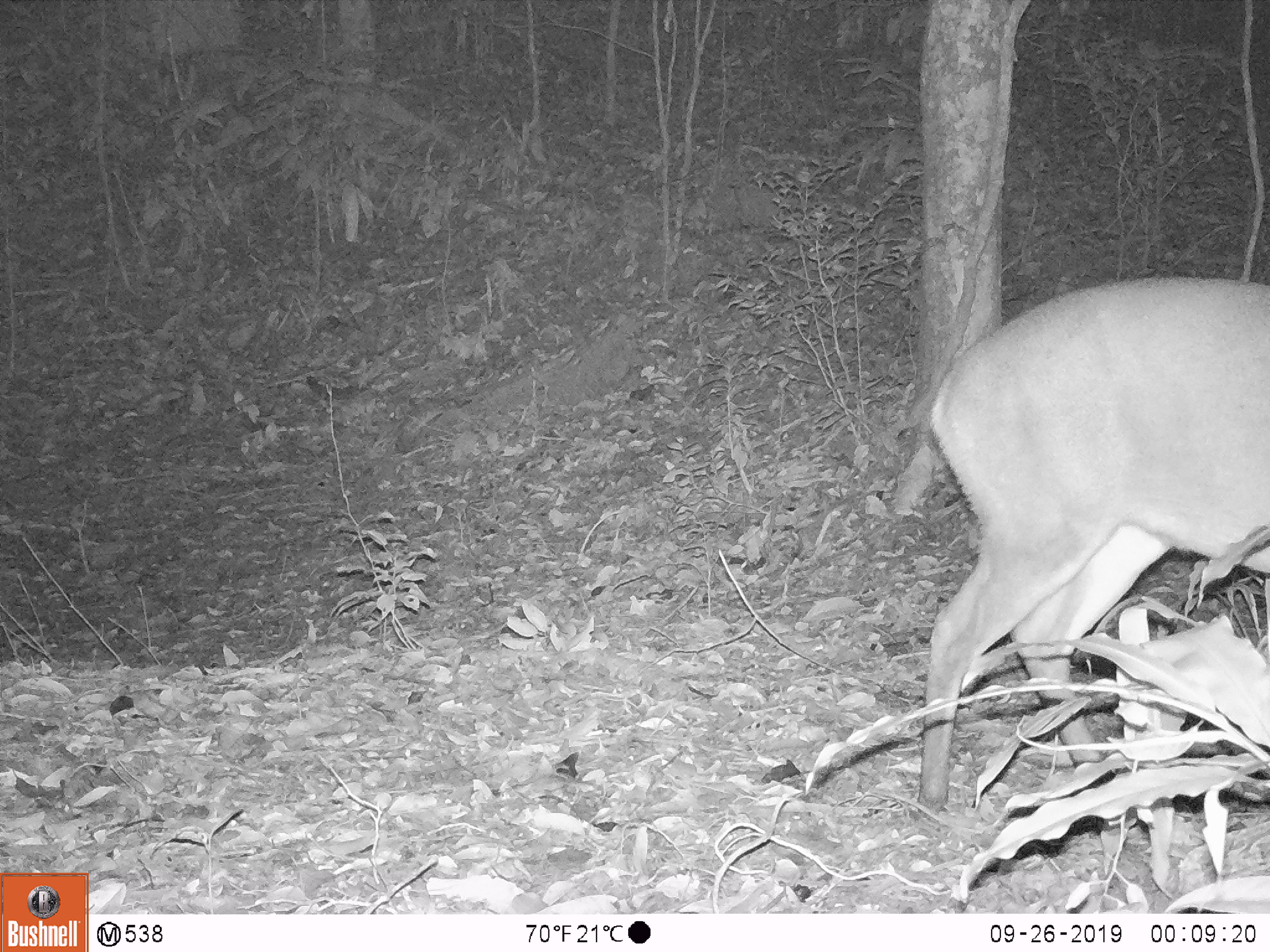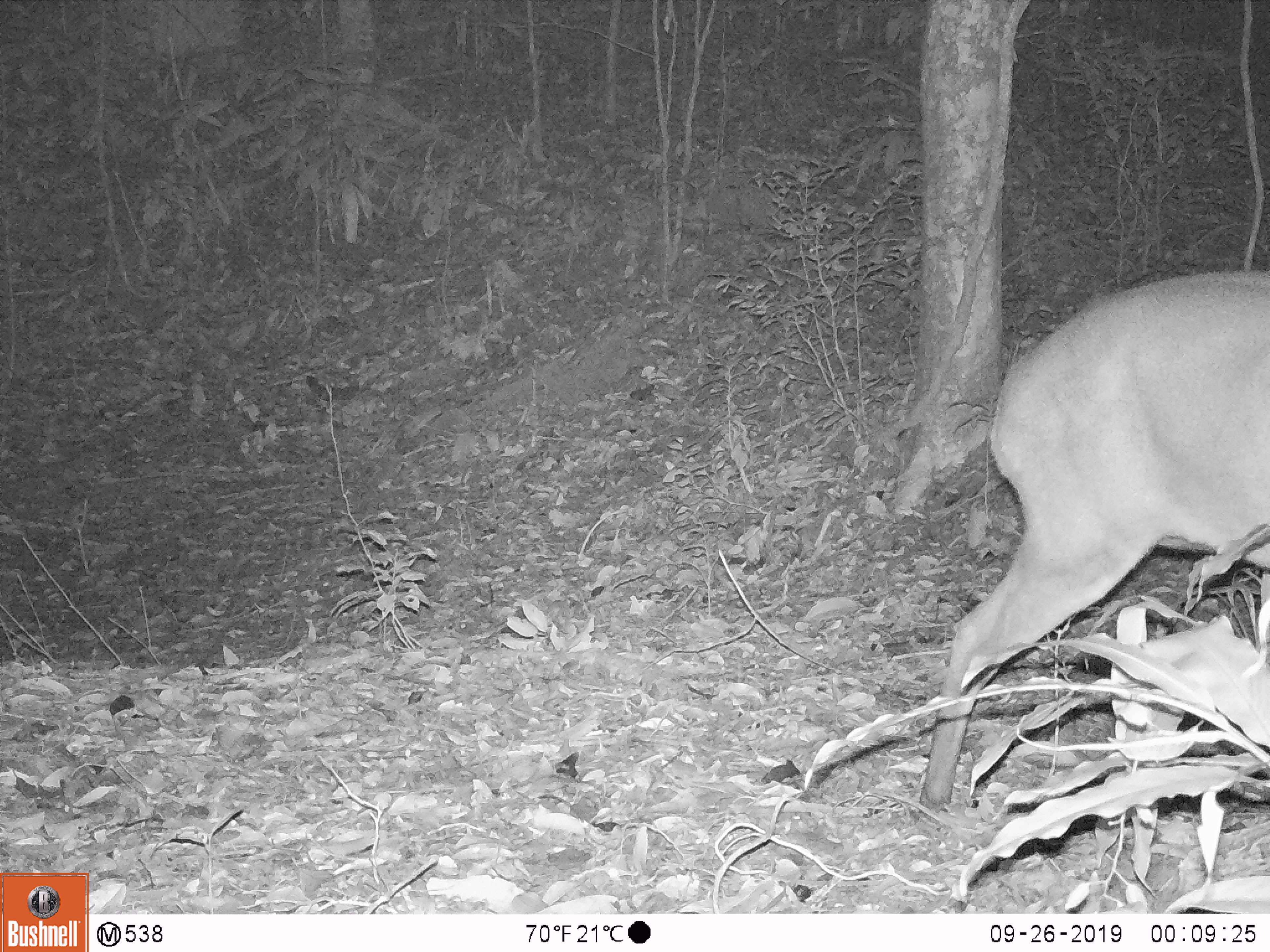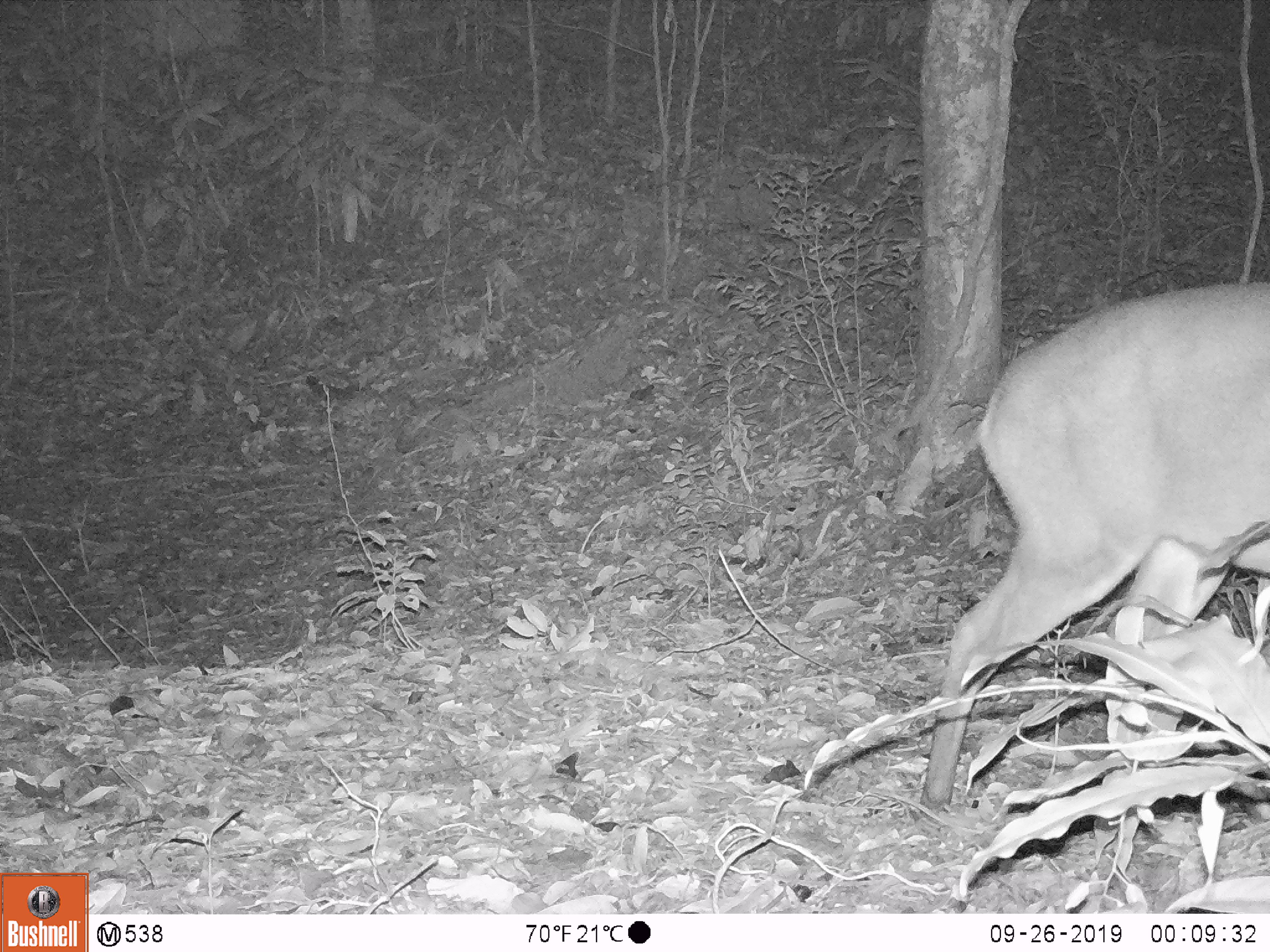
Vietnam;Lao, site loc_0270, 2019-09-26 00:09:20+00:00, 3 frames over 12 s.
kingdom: Animalia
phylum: Chordata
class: Mammalia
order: Artiodactyla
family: Cervidae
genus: Muntiacus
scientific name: Muntiacus vuquangensis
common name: large-antlered muntjac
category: large antlered muntjac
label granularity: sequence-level